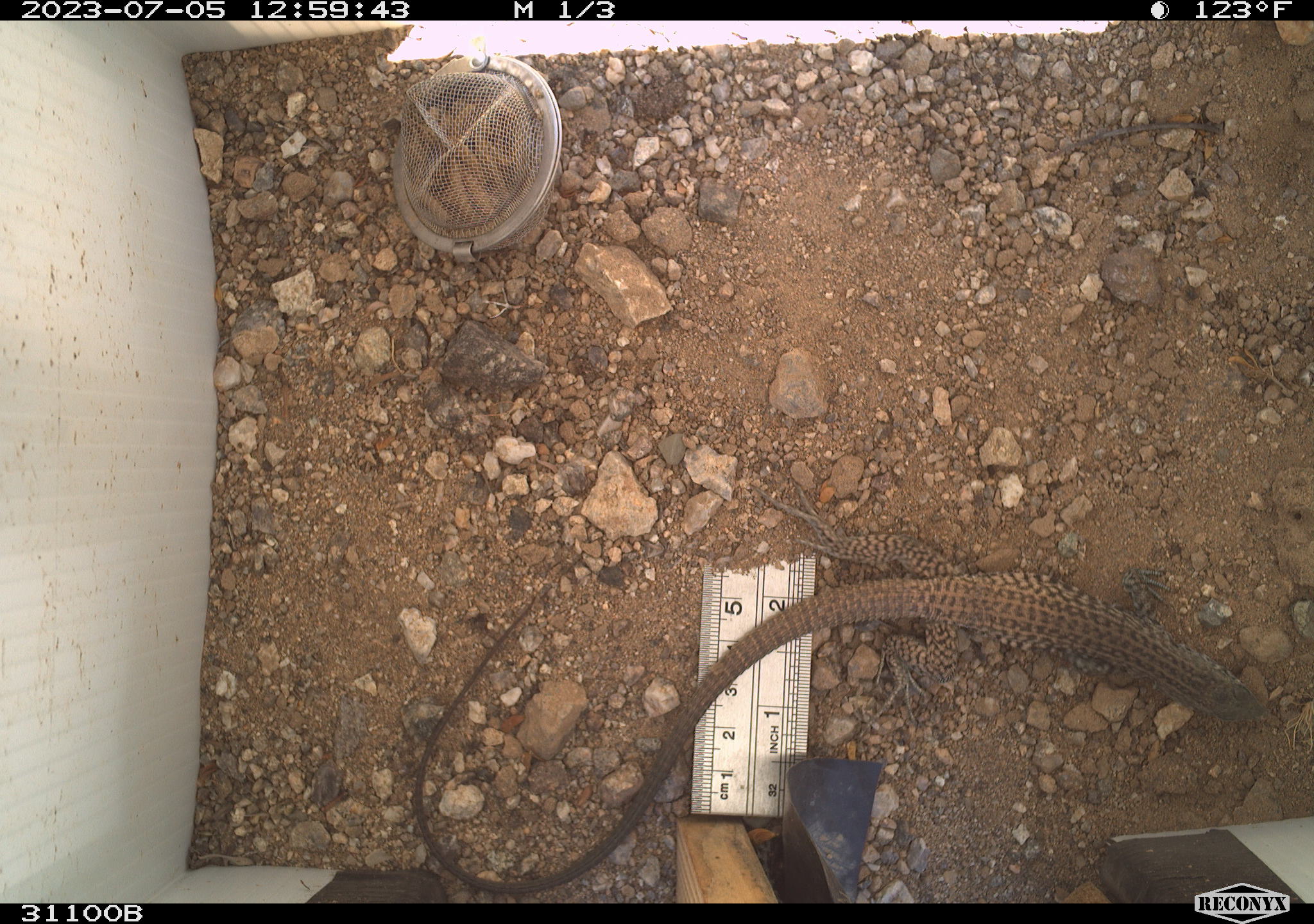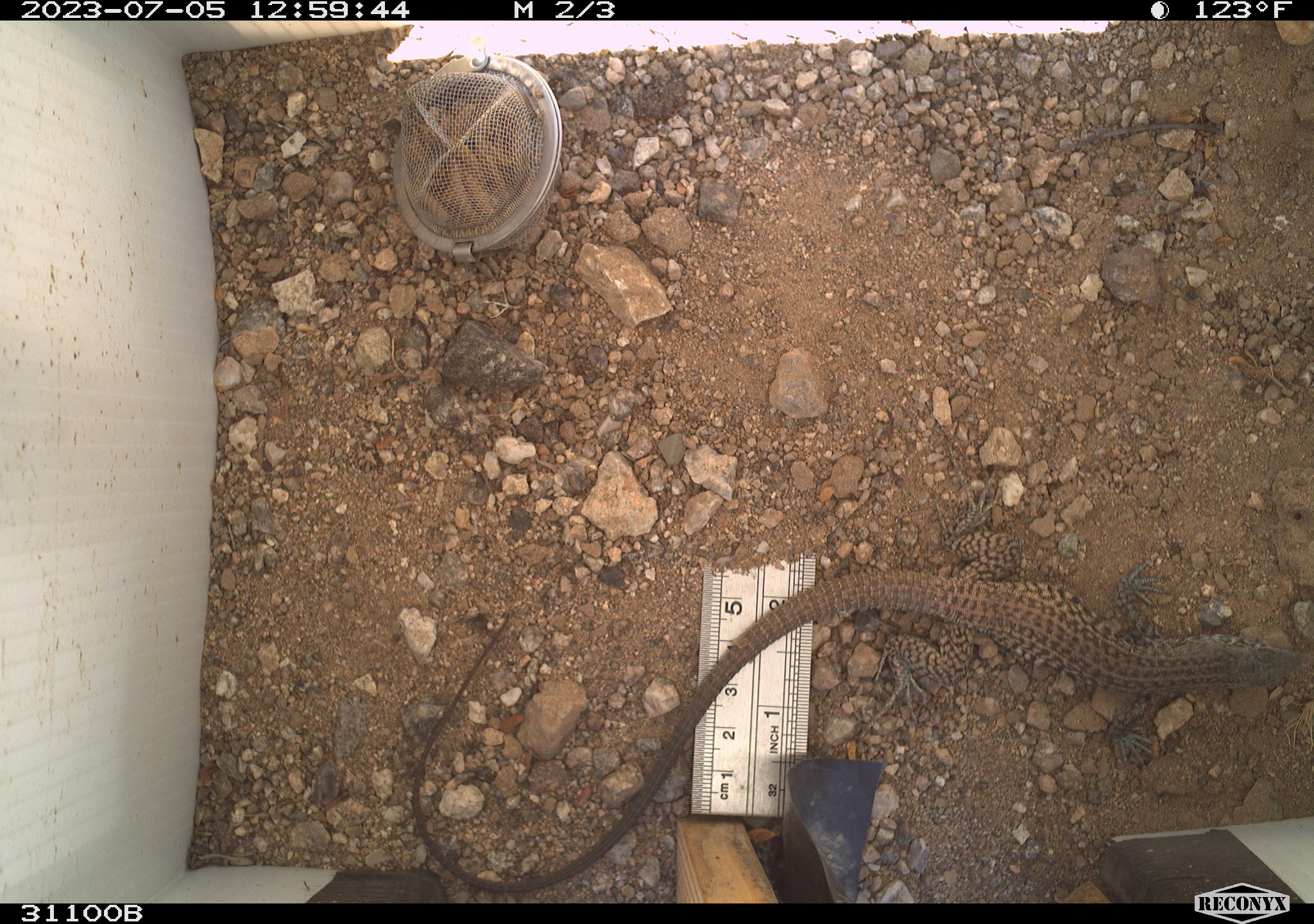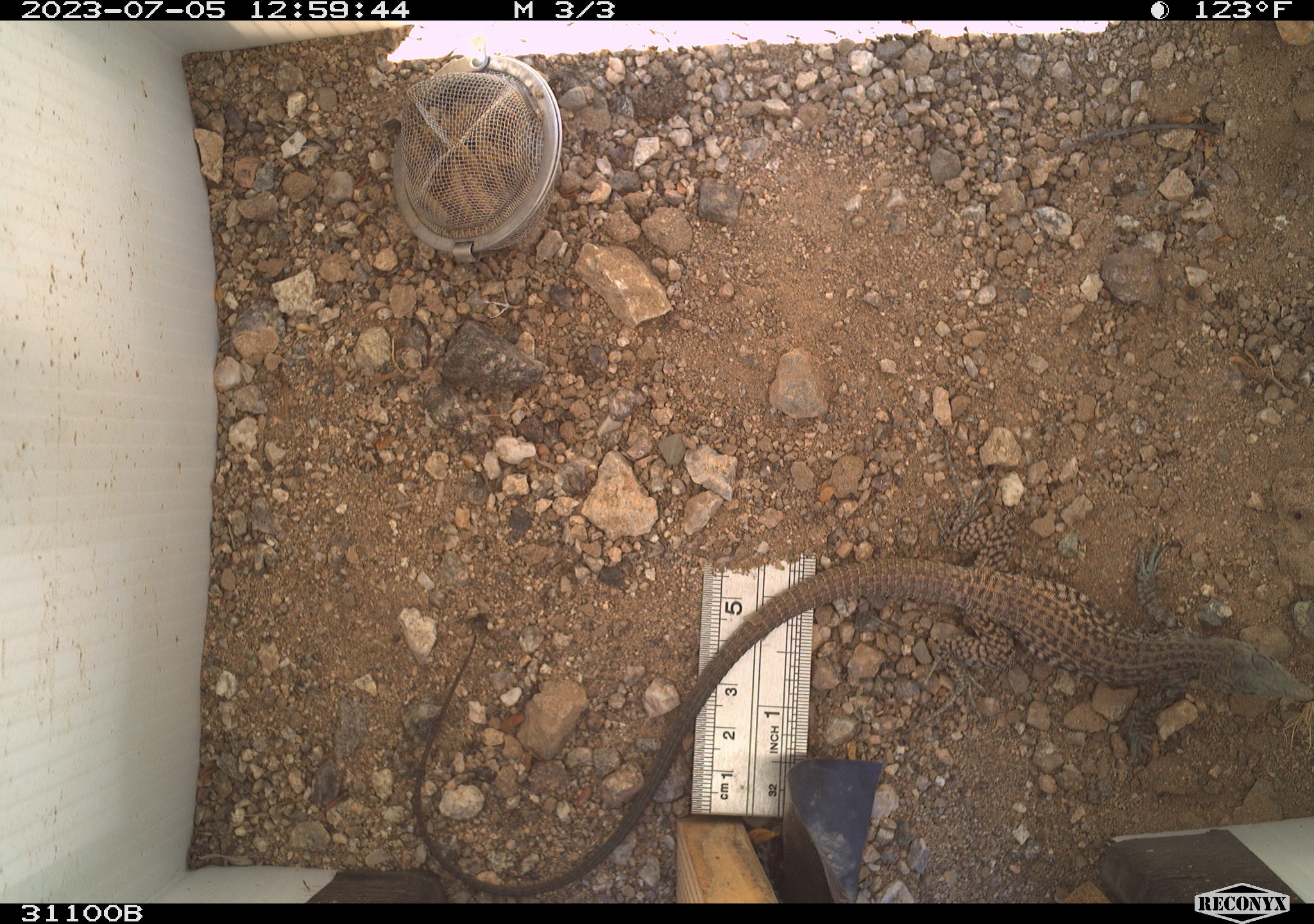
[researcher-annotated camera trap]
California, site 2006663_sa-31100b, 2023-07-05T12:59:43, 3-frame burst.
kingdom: Animalia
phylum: Chordata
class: Reptilia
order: Squamata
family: Teiidae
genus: Aspidoscelis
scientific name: Aspidoscelis tigris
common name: western whiptail